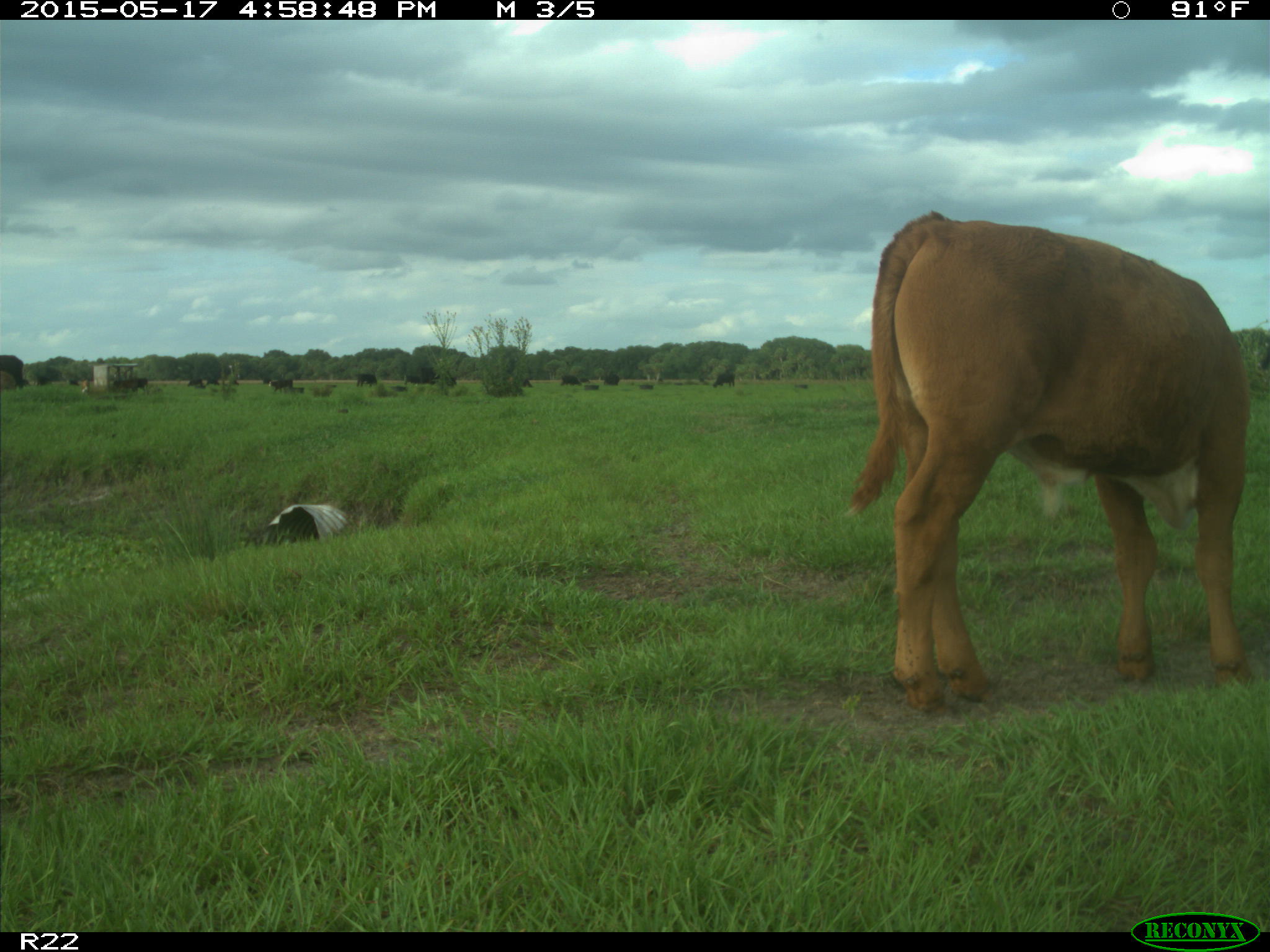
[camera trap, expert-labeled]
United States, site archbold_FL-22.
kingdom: Animalia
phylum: Chordata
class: Mammalia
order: Artiodactyla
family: Bovidae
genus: Bos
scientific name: Bos taurus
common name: domestic cow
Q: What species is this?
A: Bos taurus (domestic cow).